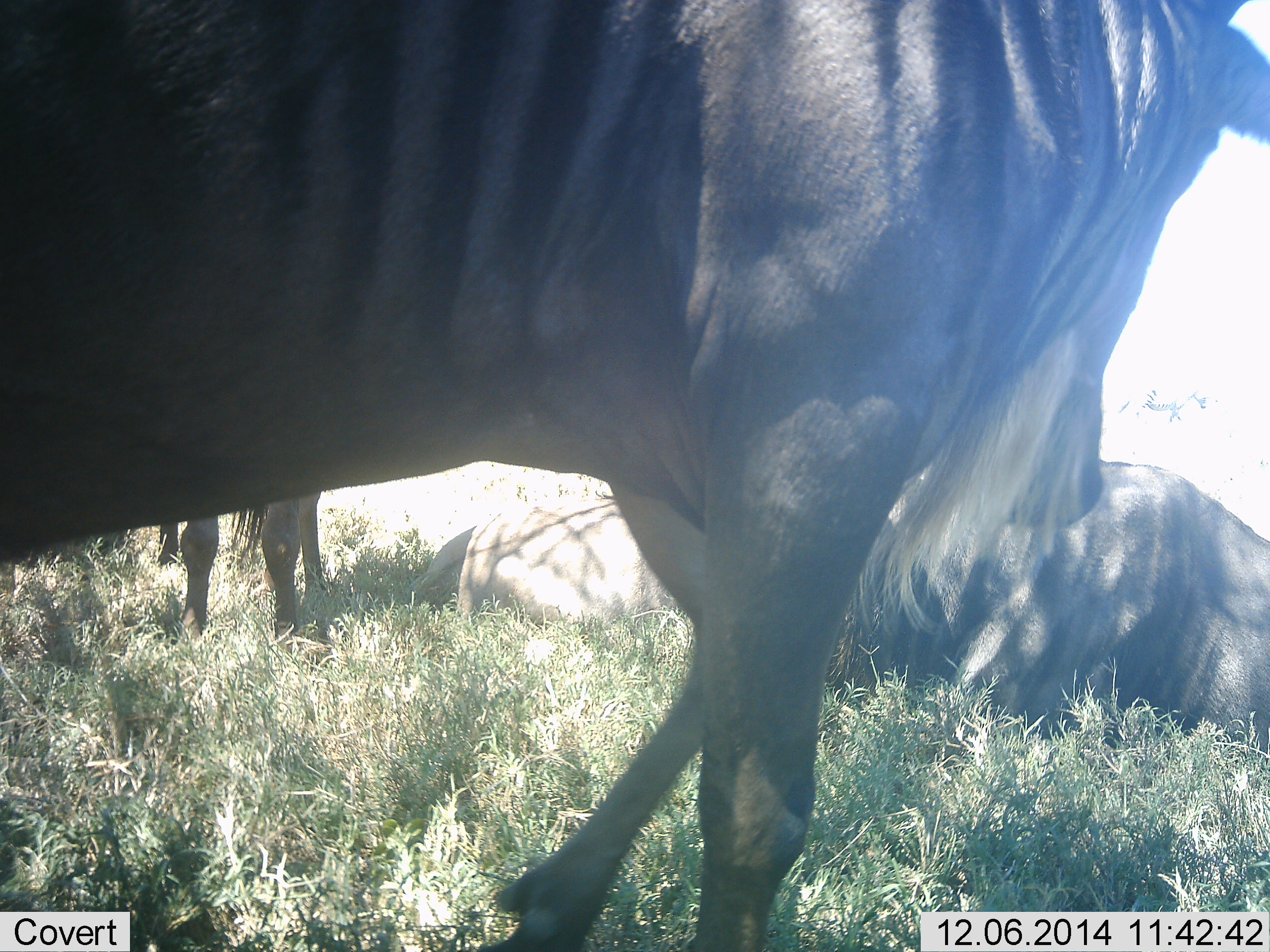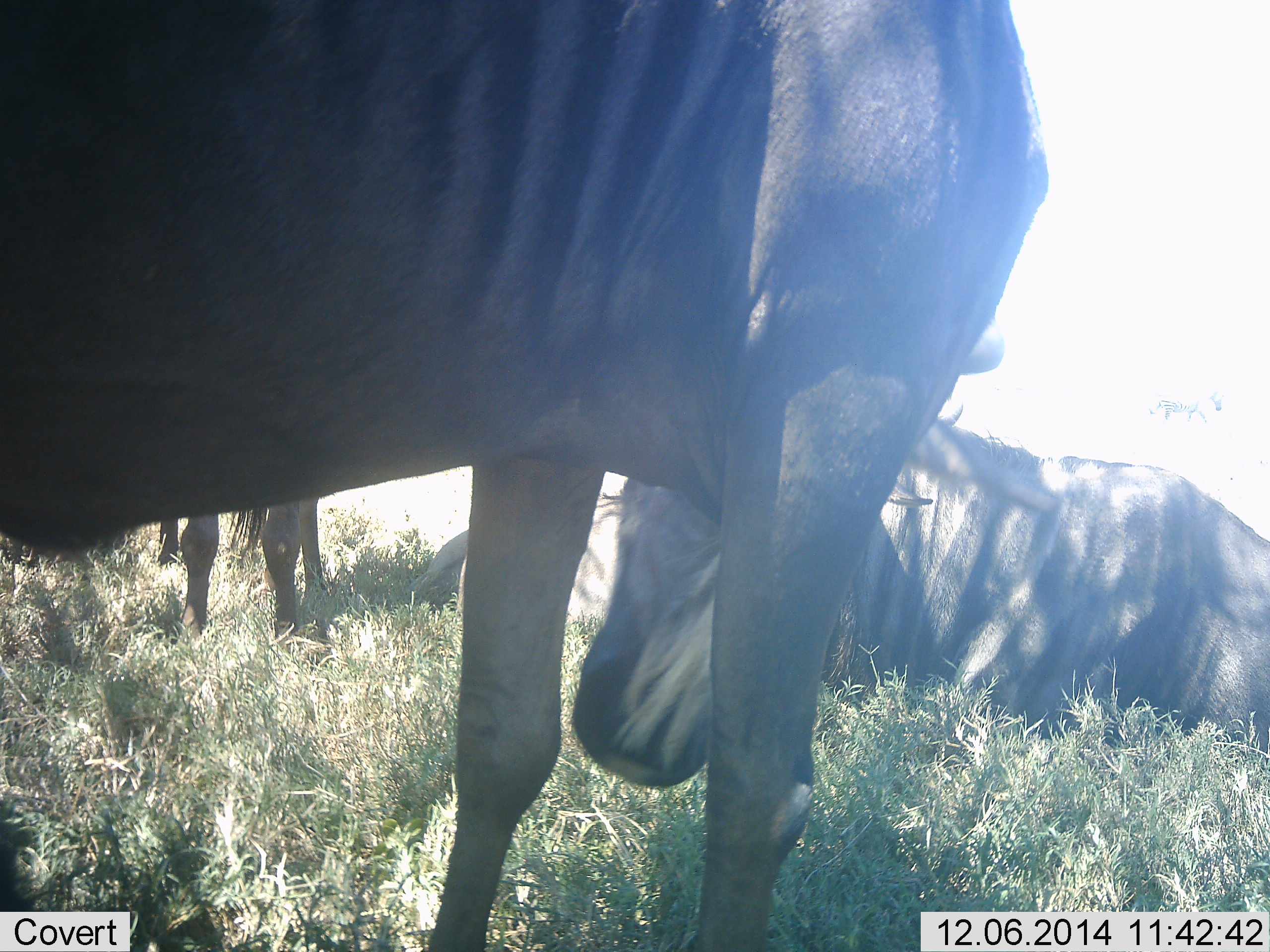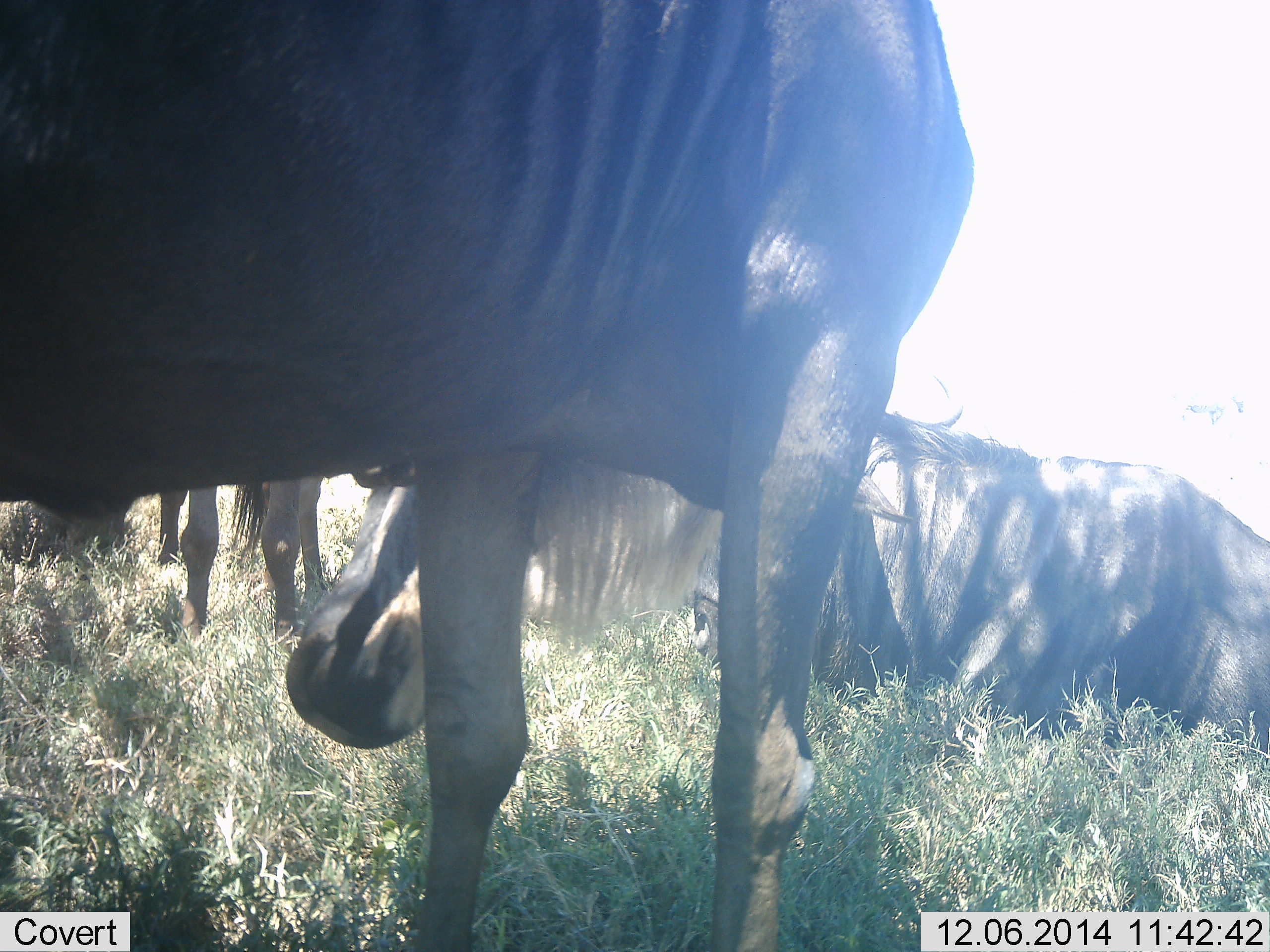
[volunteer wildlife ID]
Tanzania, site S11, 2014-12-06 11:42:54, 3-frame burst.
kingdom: Animalia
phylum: Chordata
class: Mammalia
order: Artiodactyla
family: Bovidae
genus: Connochaetes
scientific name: Connochaetes taurinus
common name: blue wildebeest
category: wildebeest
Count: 3.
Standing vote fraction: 73%.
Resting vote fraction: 91%.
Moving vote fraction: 18%.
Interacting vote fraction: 0%.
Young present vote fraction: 0%.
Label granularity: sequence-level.